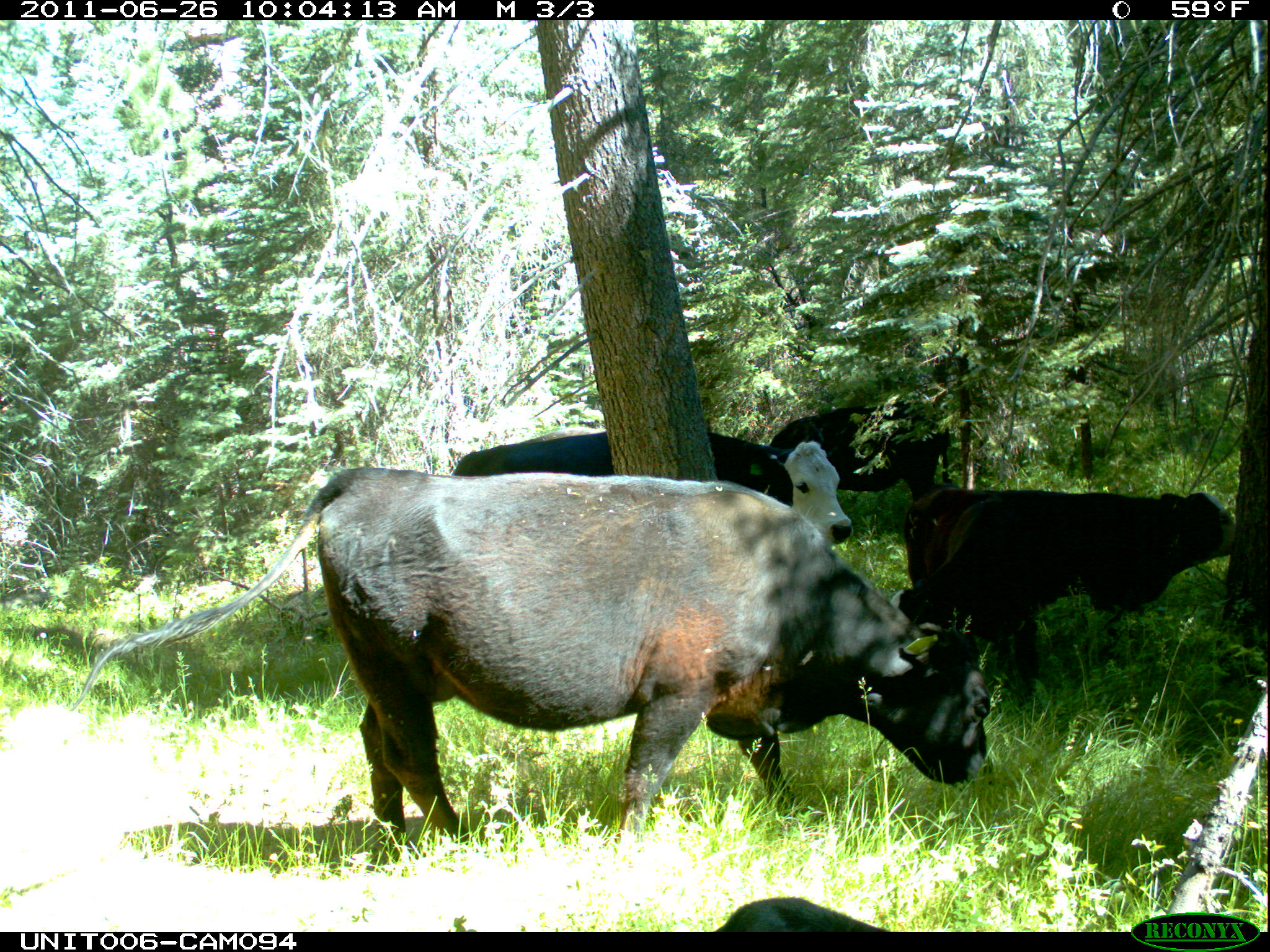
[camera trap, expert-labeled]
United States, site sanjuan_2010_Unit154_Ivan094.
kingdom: Animalia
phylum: Chordata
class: Mammalia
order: Artiodactyla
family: Bovidae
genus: Bos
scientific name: Bos taurus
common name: domestic cow